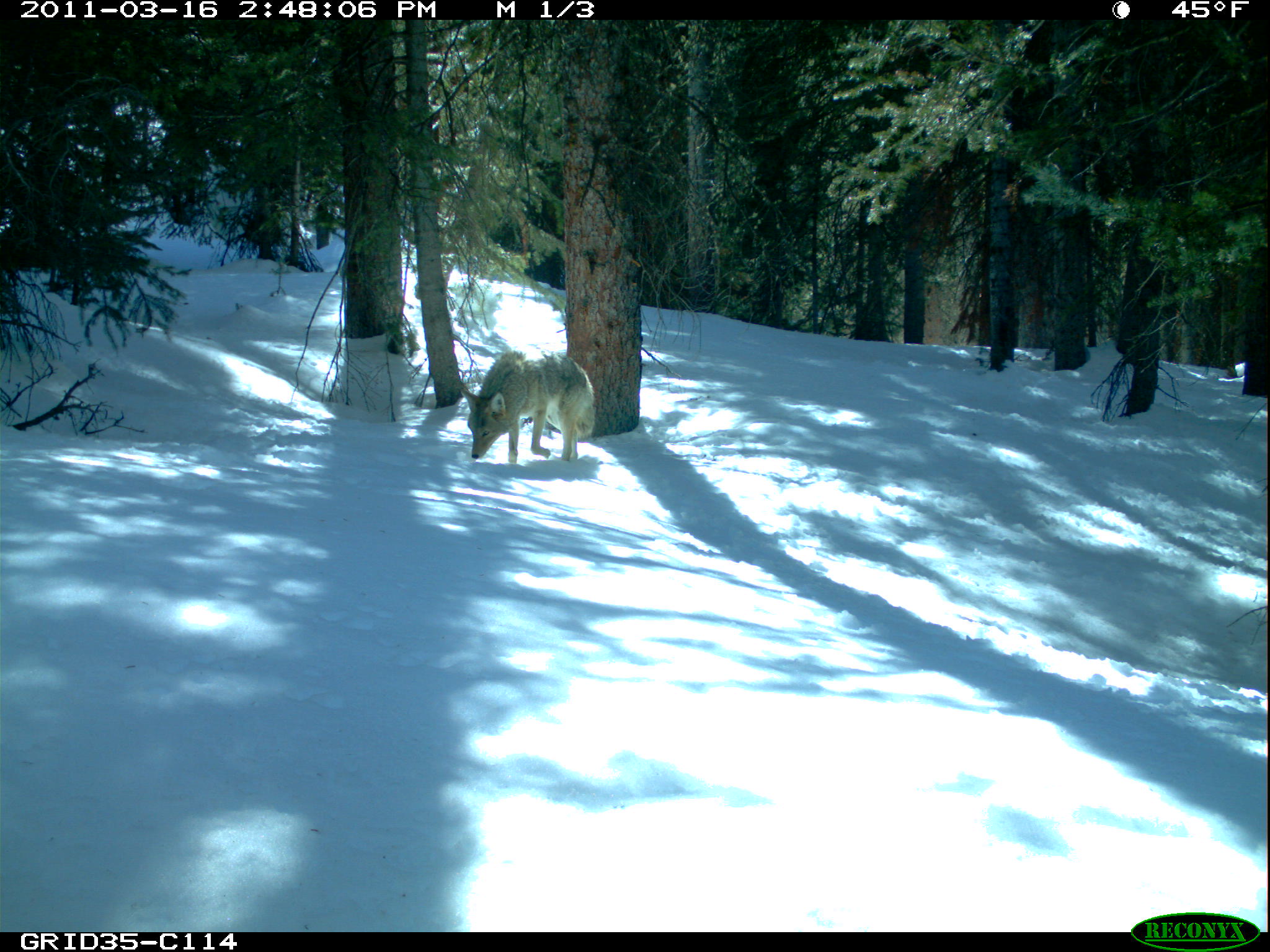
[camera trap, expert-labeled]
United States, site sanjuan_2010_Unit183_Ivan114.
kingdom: Animalia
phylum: Chordata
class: Mammalia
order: Carnivora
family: Canidae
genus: Canis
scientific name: Canis latrans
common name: coyote